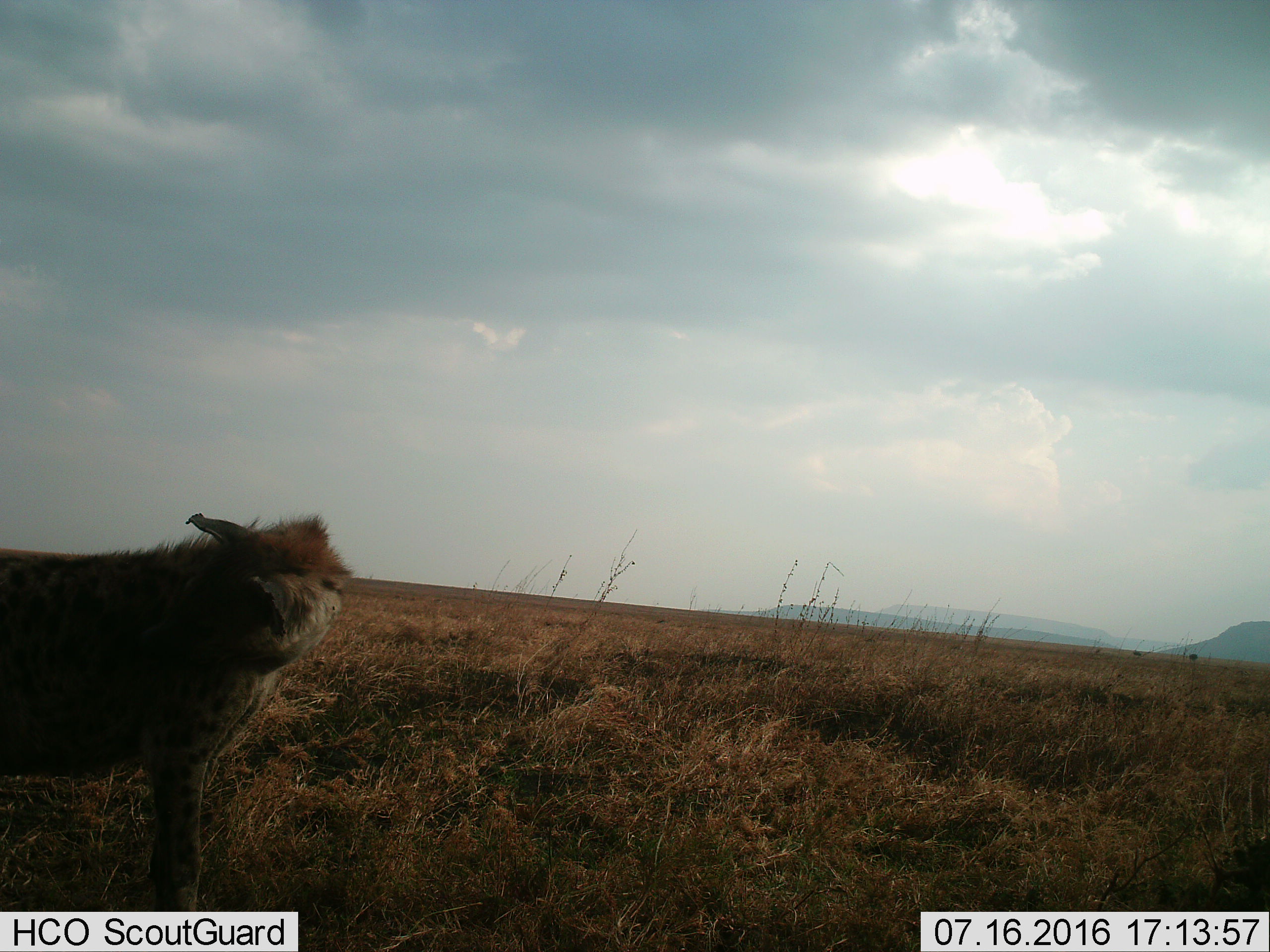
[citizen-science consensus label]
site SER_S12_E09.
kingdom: Animalia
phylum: Chordata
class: Mammalia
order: Carnivora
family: Hyaenidae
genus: Crocuta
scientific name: Crocuta crocuta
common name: spotted hyena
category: hyenaspotted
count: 1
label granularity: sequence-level